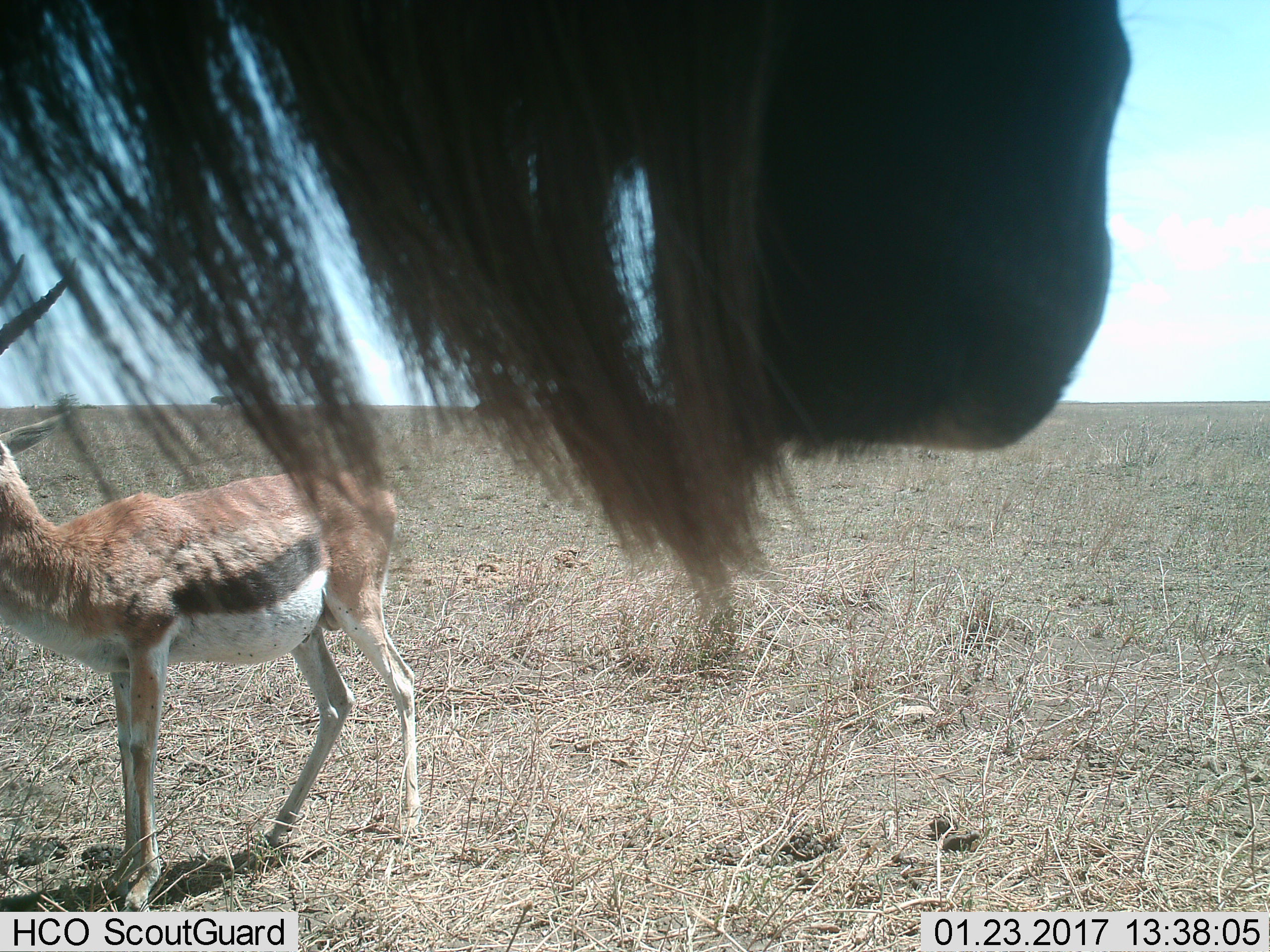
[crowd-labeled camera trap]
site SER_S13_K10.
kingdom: Animalia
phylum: Chordata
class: Mammalia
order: Artiodactyla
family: Bovidae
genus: Eudorcas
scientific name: Eudorcas thomsonii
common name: thomson's gazelle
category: gazellethomsons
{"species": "gazellethomsons (thomson's gazelle) (Eudorcas thomsonii)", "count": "1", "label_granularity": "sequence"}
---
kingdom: Animalia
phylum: Chordata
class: Mammalia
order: Artiodactyla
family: Bovidae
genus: Connochaetes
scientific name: Connochaetes taurinus taurinus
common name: blue wildebeest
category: wildebeestblue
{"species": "wildebeestblue (blue wildebeest) (Connochaetes taurinus taurinus)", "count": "1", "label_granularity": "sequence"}